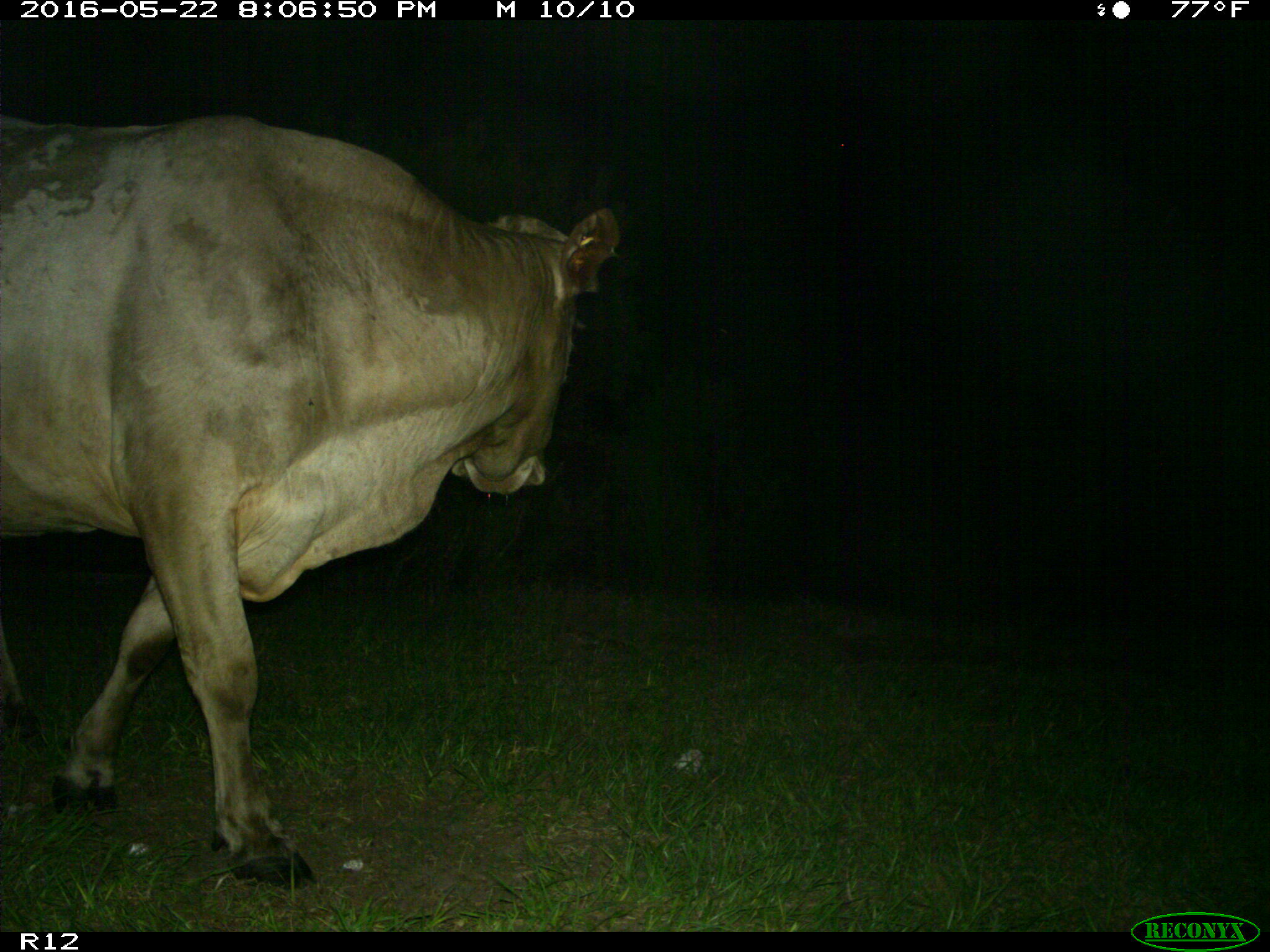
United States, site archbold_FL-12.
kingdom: Animalia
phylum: Chordata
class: Mammalia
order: Artiodactyla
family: Bovidae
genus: Bos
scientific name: Bos taurus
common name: domestic cow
Bos taurus (domestic cow).